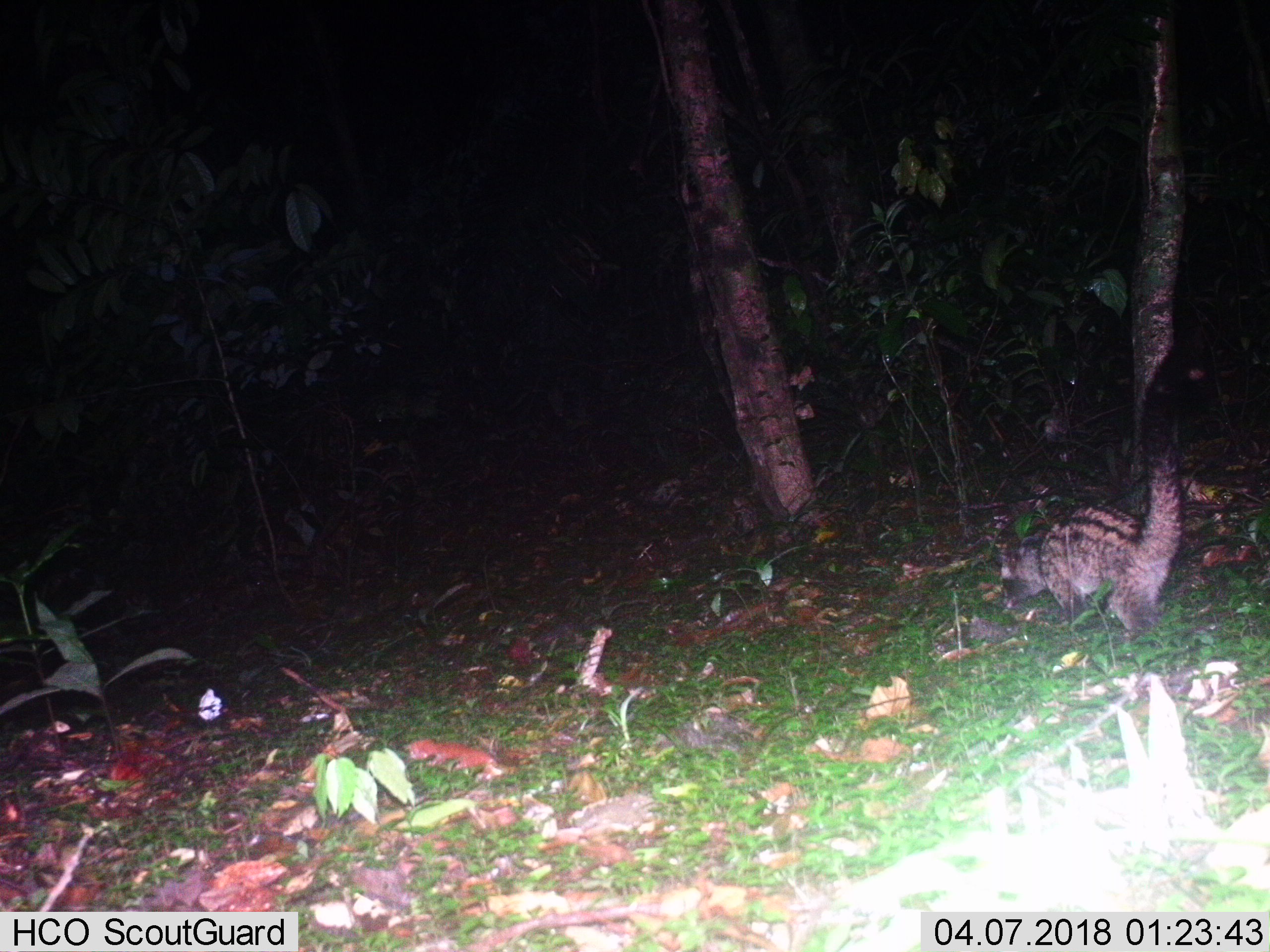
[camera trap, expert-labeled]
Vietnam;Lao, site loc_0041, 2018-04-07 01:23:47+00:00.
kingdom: Animalia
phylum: Chordata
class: Mammalia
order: Carnivora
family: Viverridae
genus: Paradoxurus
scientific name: Paradoxurus hermaphroditus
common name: common palm civet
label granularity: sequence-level